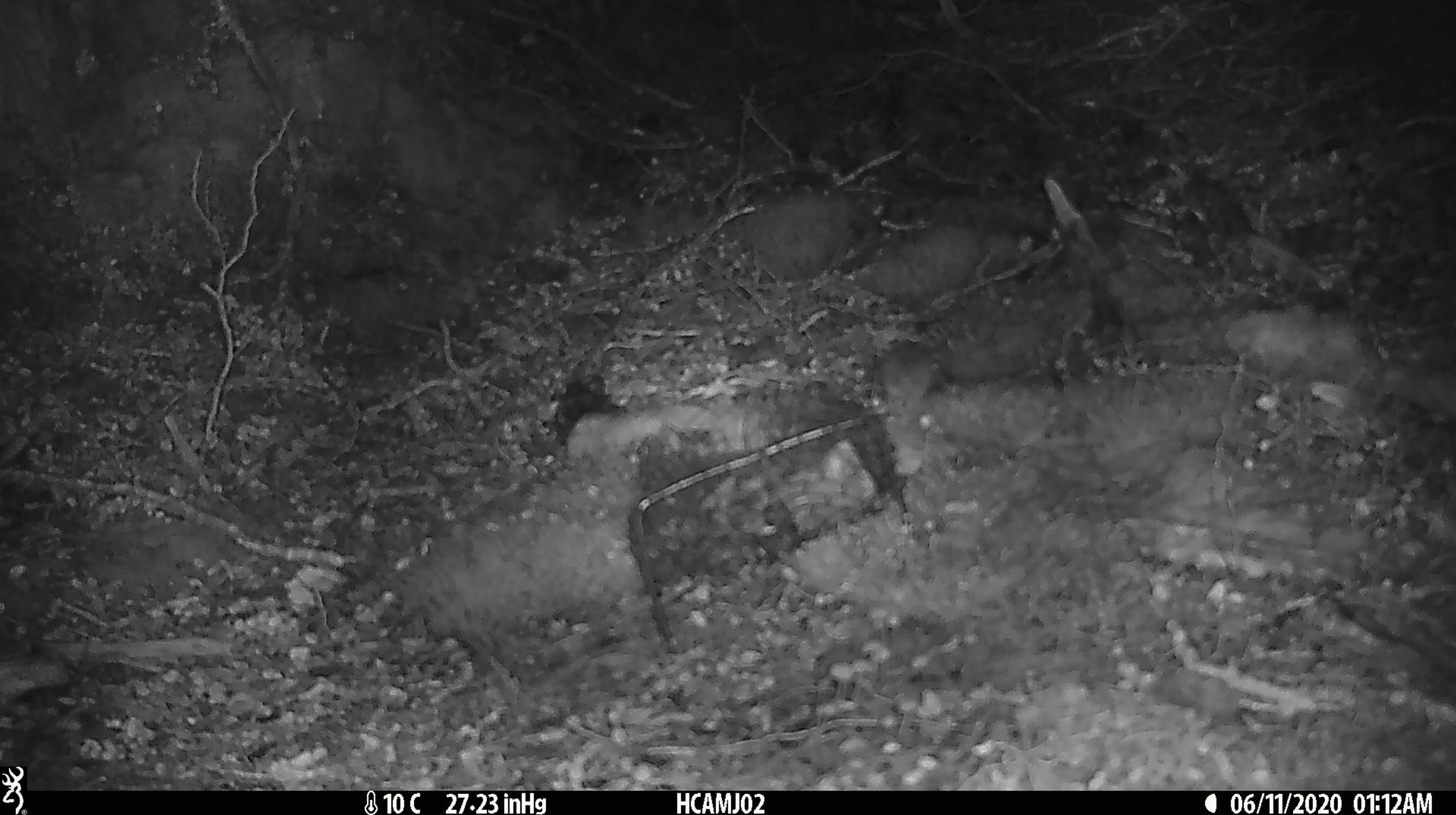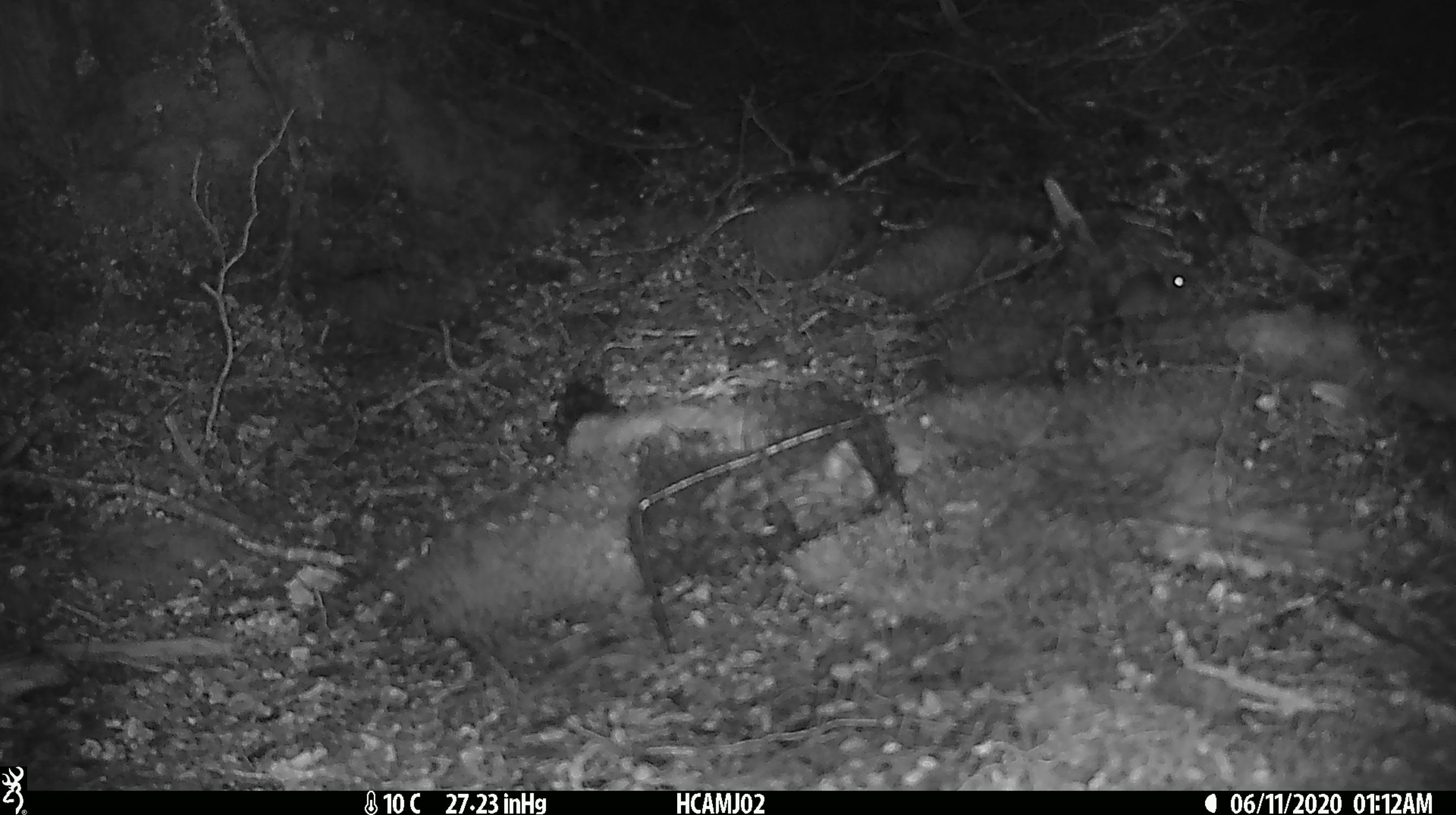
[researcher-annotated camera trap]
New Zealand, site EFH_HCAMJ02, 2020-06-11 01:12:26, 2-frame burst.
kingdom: Animalia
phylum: Chordata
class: Mammalia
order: Rodentia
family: Muridae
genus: Mus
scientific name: Mus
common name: mouse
Mouse (Mus).